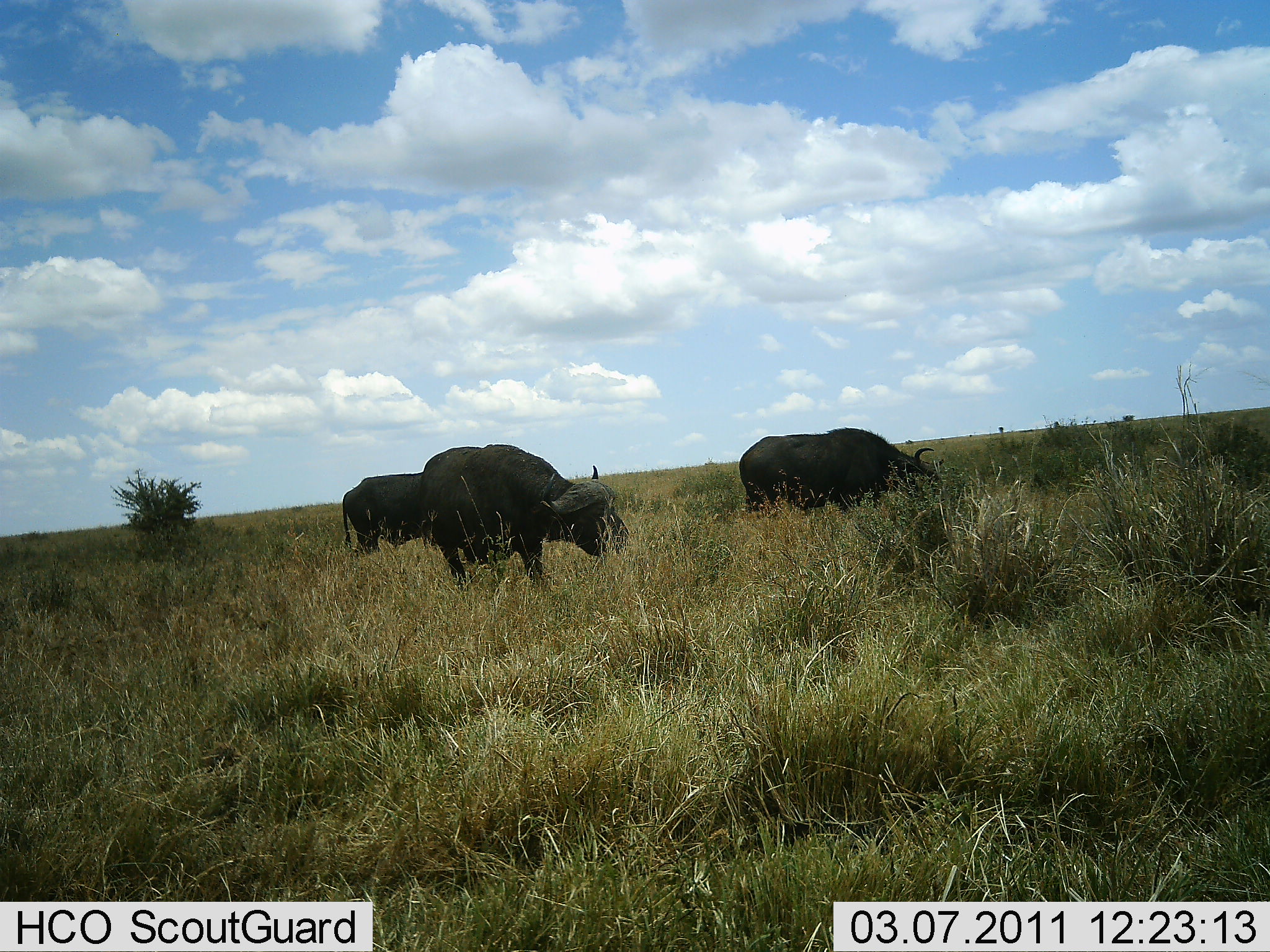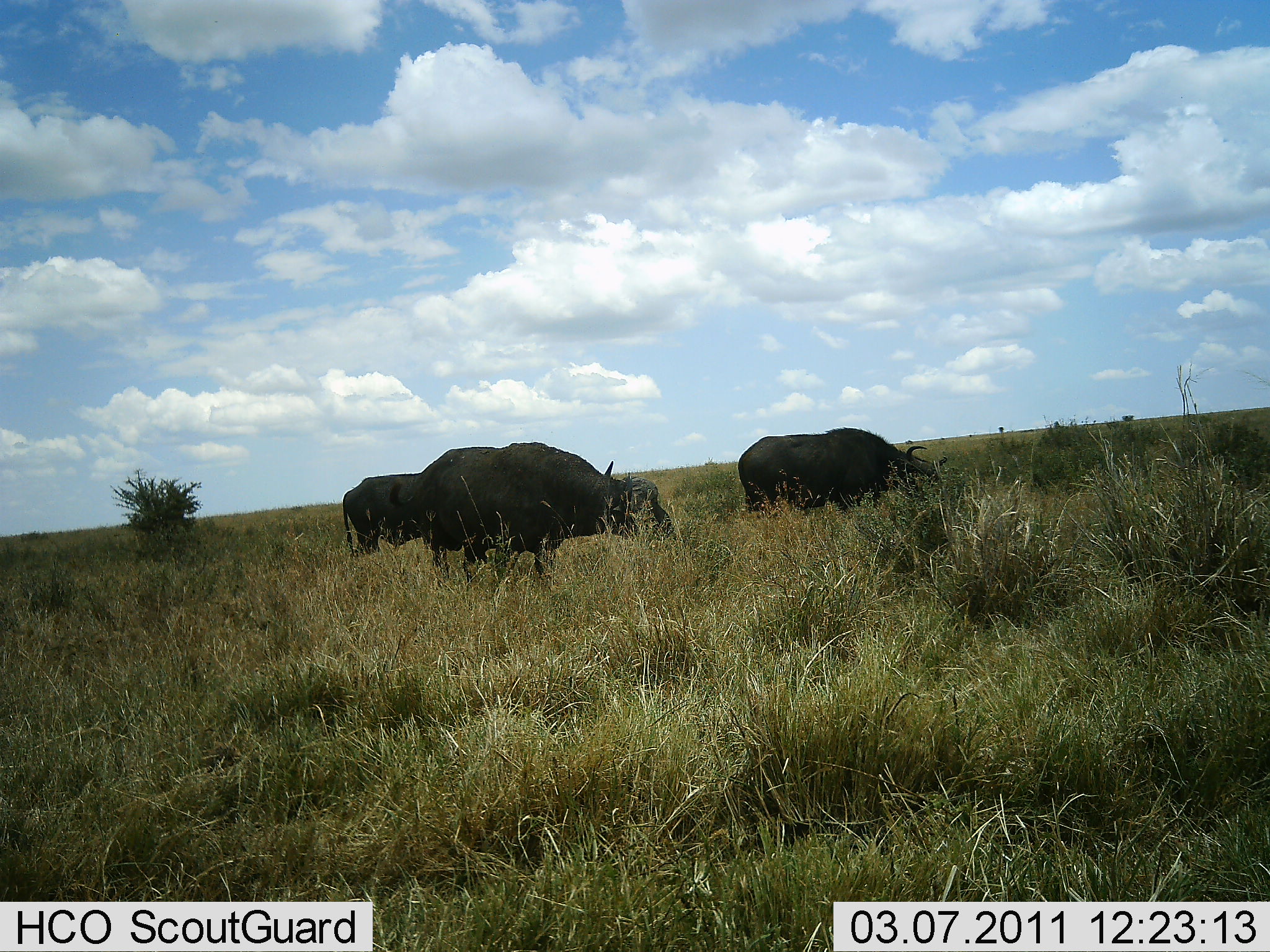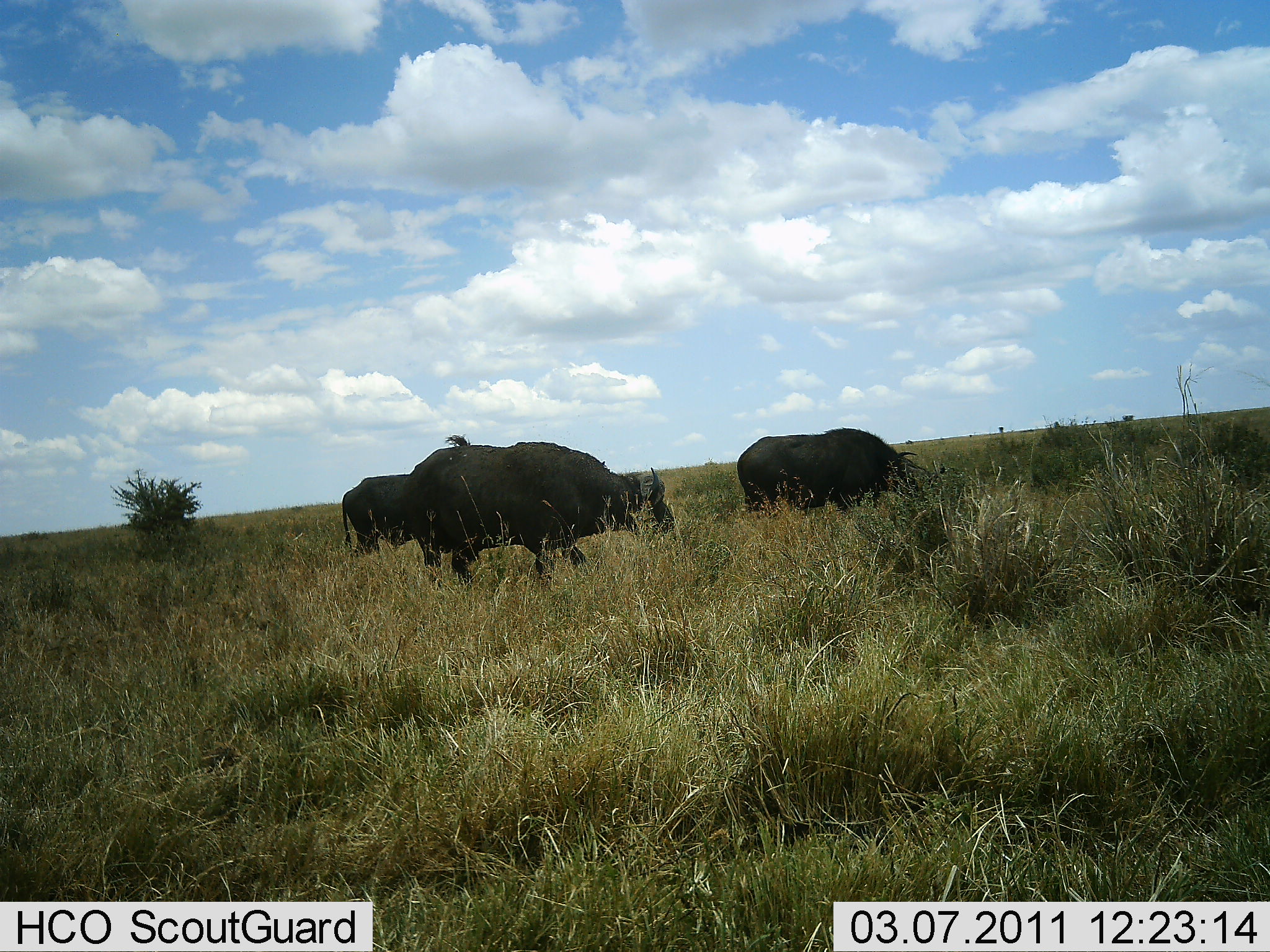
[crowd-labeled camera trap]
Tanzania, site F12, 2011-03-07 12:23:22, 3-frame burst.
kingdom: Animalia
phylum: Chordata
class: Mammalia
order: Artiodactyla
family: Bovidae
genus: Syncerus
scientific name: Syncerus caffer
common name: cape buffalo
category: buffalo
Buffalo (cape buffalo) (Syncerus caffer), count 3. Behavior (volunteer vote fractions): standing 46%, resting 0%, moving 8%, interacting 0%. Young present (vote fraction): 0%. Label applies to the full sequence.